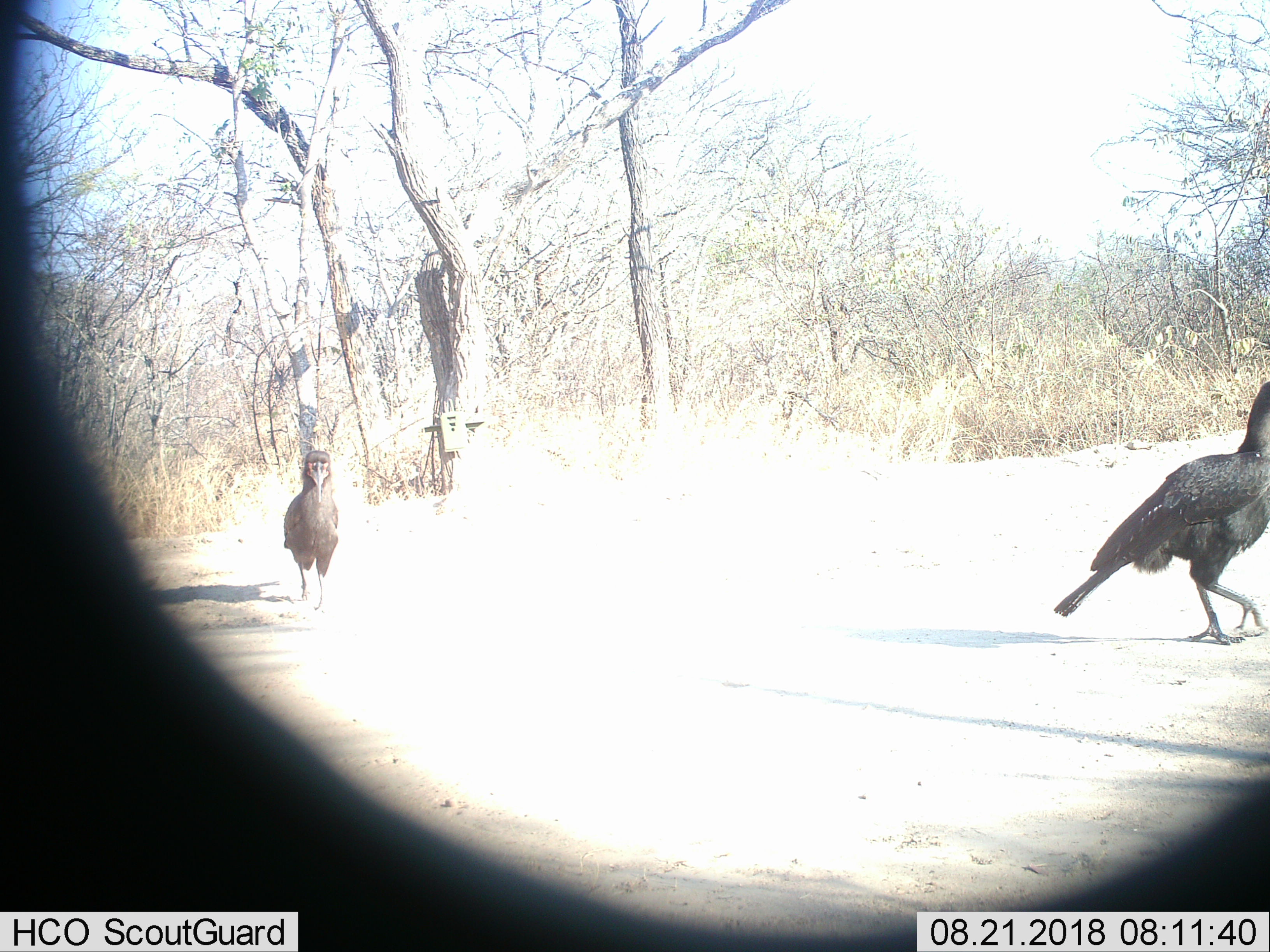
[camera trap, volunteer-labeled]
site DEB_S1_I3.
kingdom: Animalia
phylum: Chordata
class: Aves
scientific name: Aves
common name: bird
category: birdother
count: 2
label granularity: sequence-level